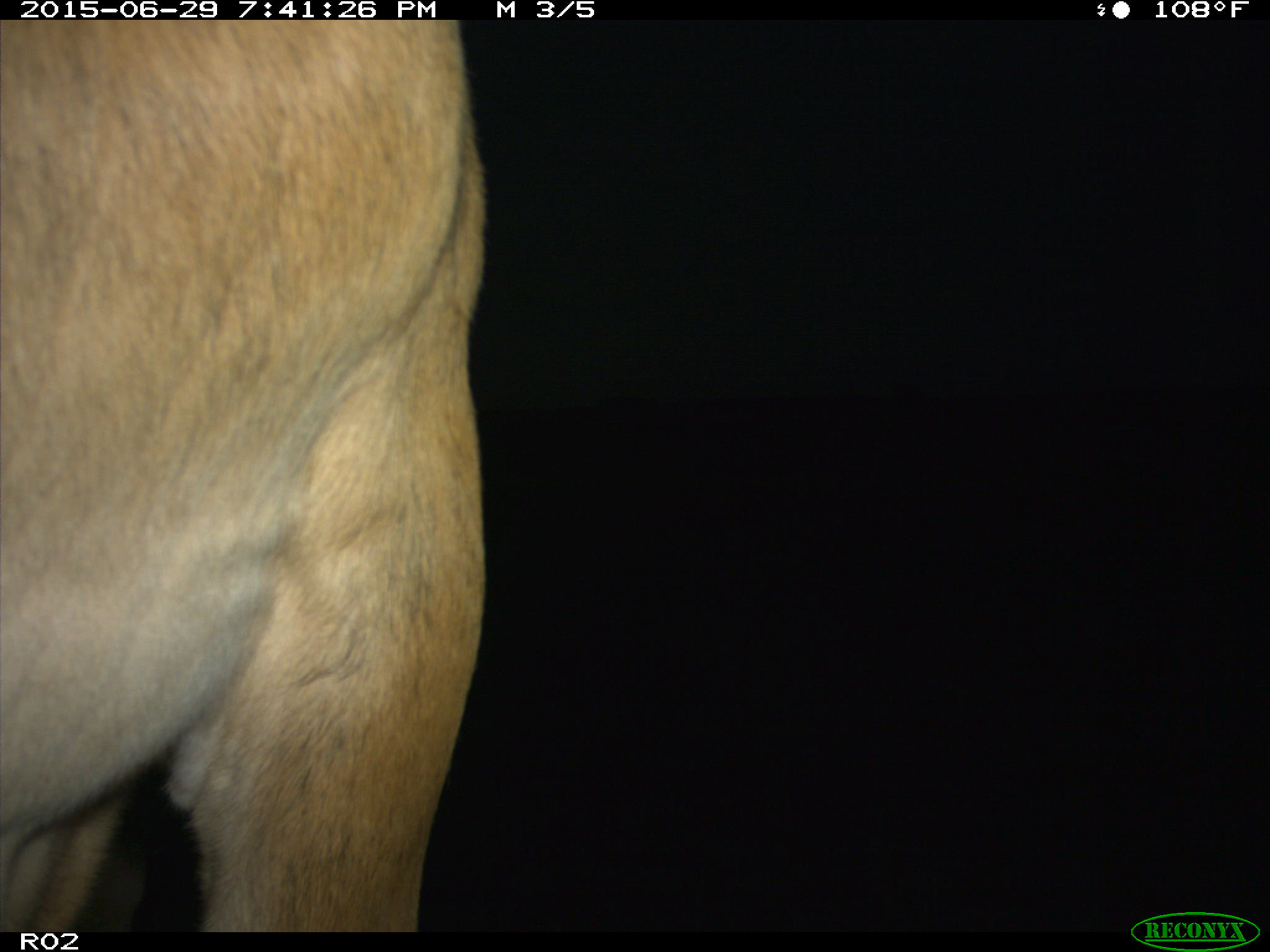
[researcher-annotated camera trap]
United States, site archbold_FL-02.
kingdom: Animalia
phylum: Chordata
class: Mammalia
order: Artiodactyla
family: Bovidae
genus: Bos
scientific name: Bos taurus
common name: domestic cow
Bos taurus (domestic cow).